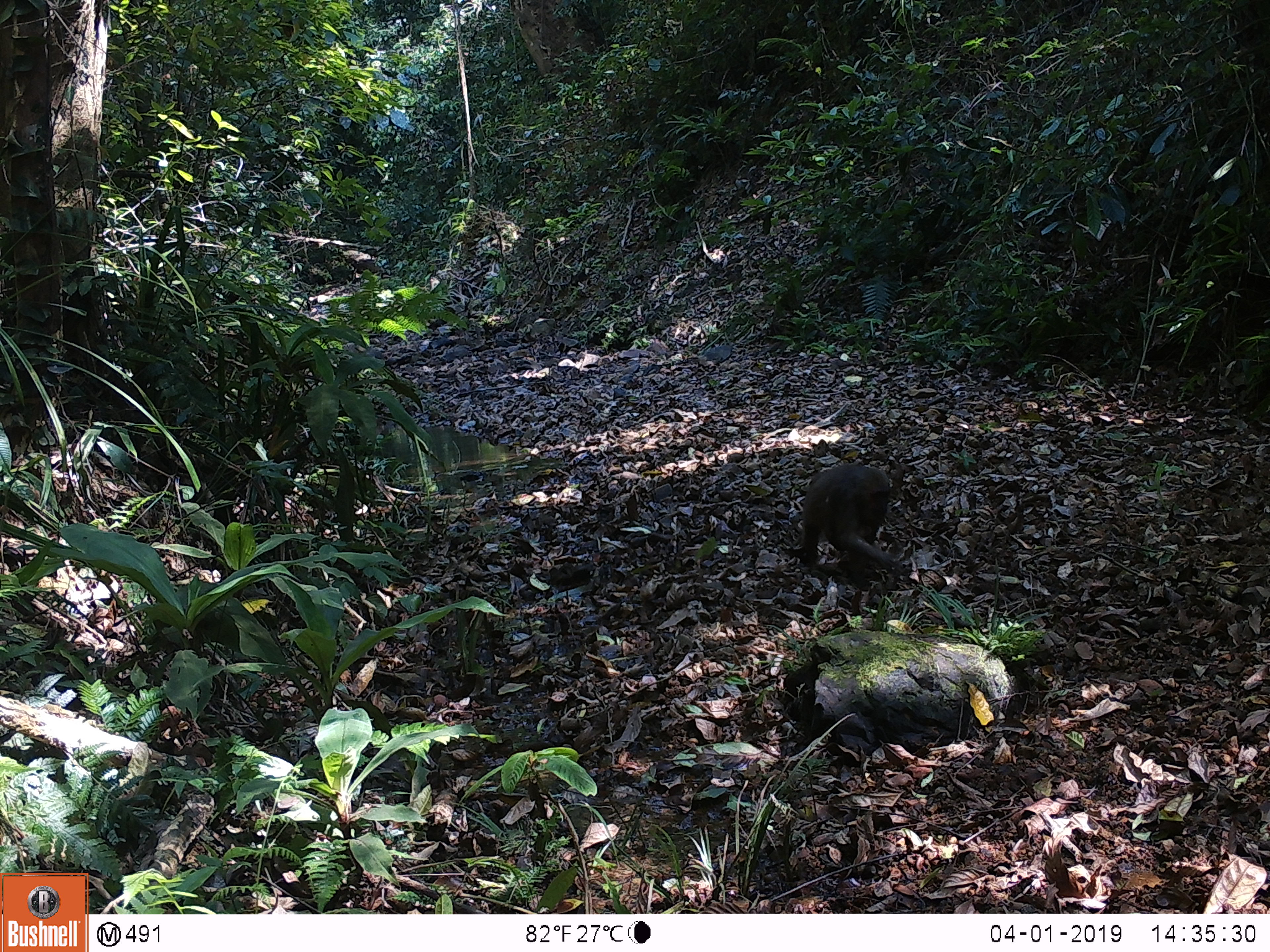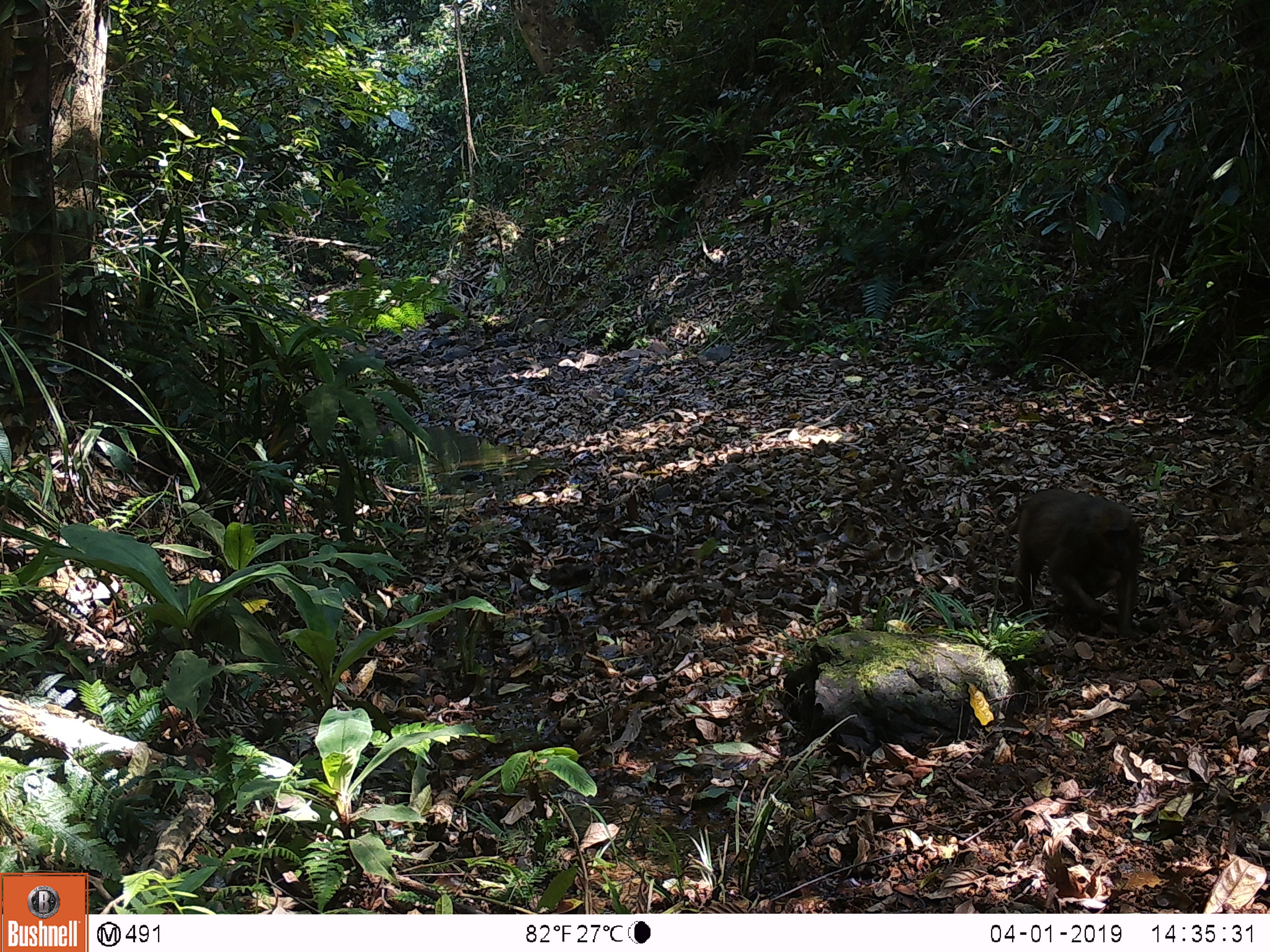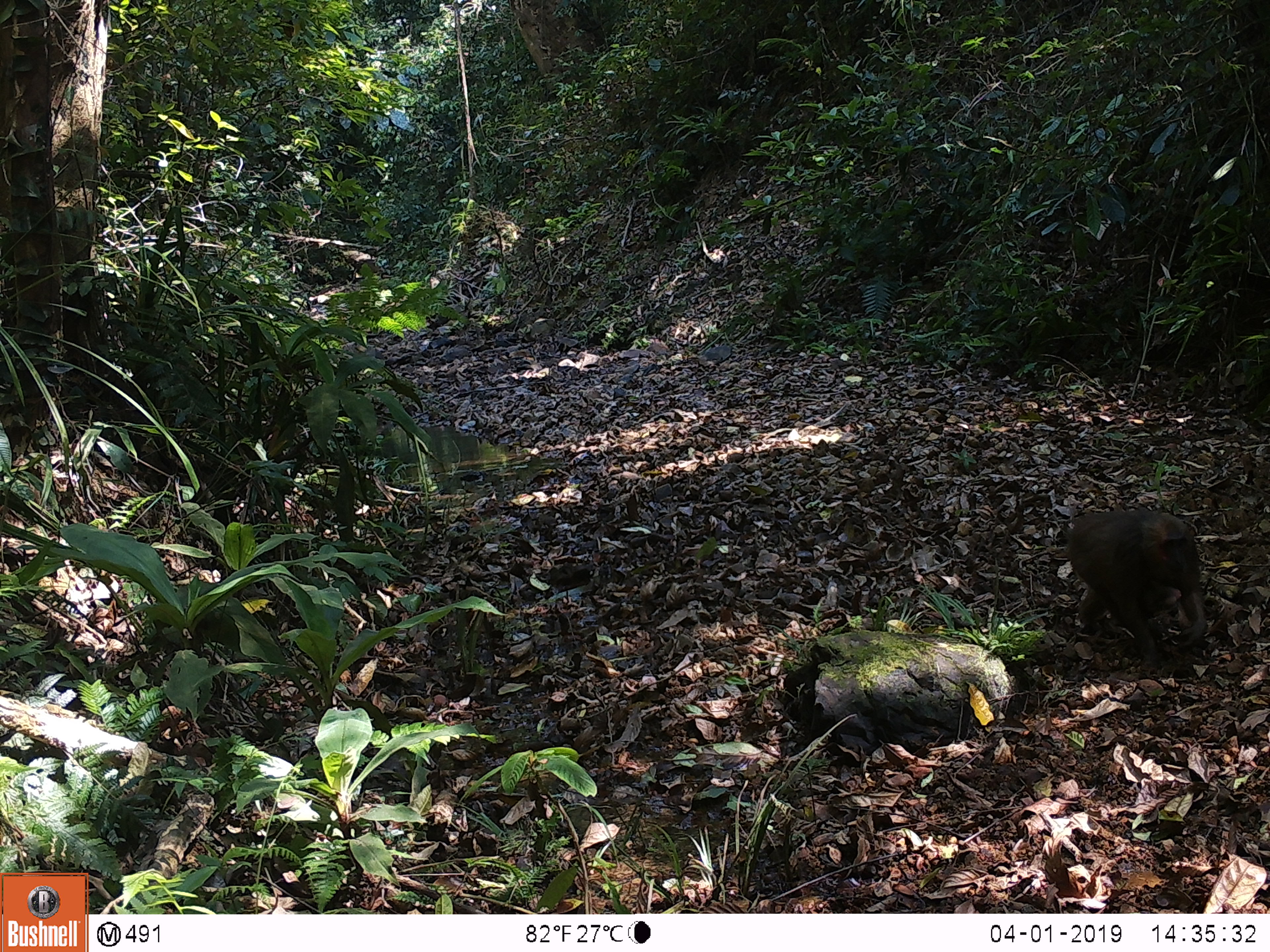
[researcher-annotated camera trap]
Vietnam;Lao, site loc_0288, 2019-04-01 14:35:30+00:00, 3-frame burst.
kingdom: Animalia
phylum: Chordata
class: Mammalia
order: Primates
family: Cercopithecidae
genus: Macaca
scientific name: Macaca arctoides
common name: stump-tailed macaque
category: stump tailed macaque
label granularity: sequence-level